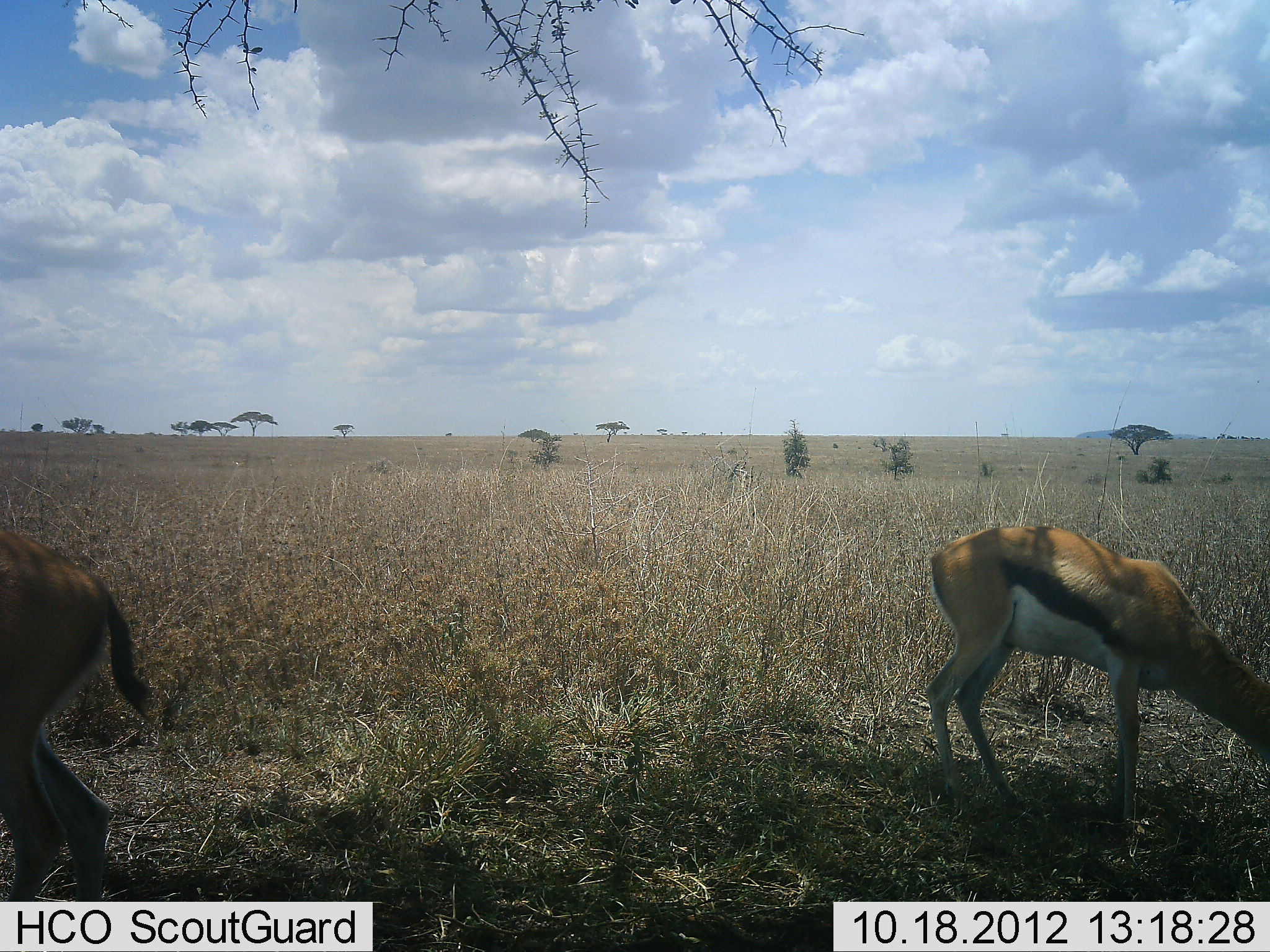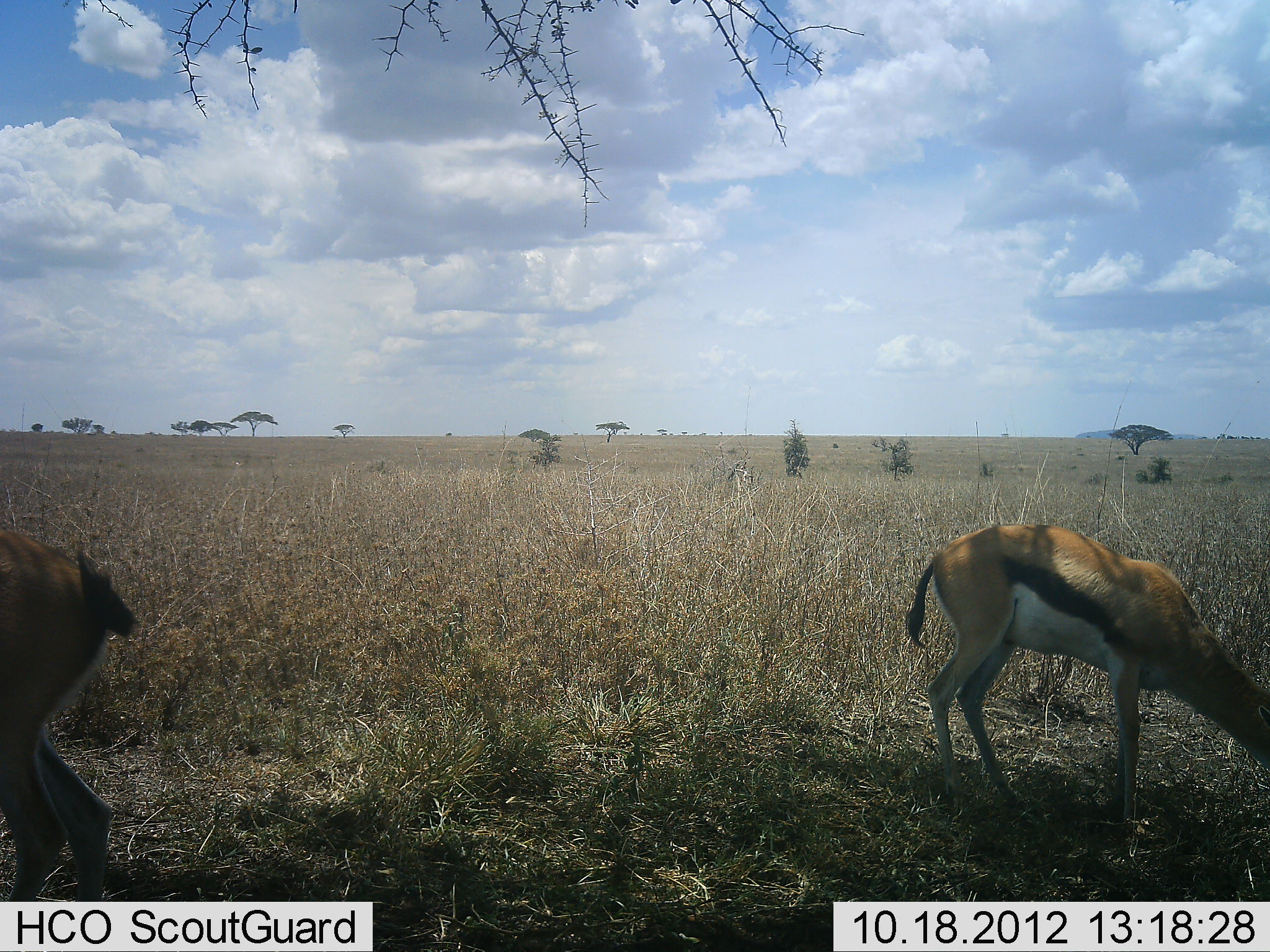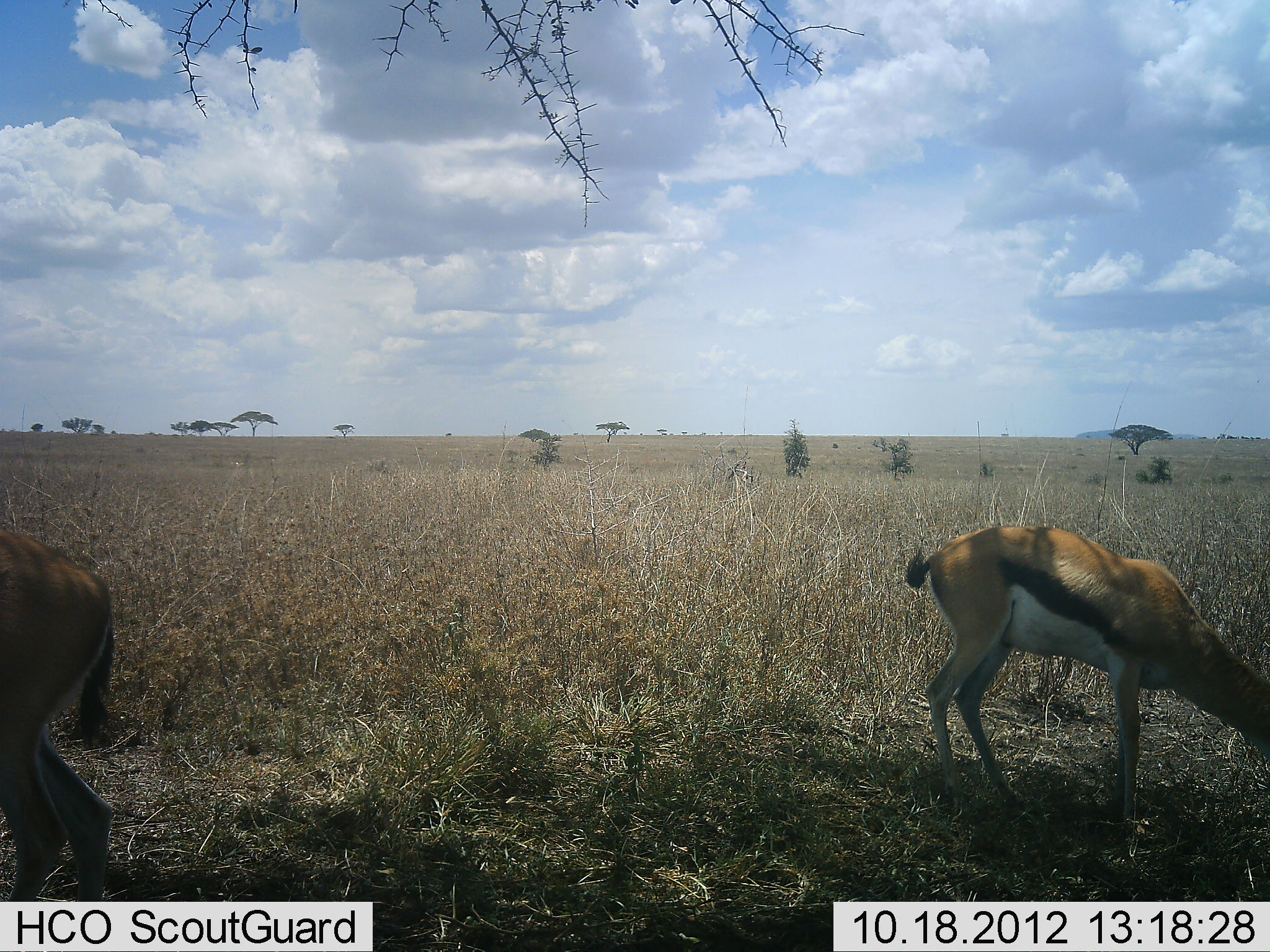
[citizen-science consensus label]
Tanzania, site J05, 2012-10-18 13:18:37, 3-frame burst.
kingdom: Animalia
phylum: Chordata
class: Mammalia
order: Artiodactyla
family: Bovidae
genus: Eudorcas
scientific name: Eudorcas thomsonii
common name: thomson's gazelle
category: gazellethomsons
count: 2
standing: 10%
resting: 0%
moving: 0%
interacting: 0%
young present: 0%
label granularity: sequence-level